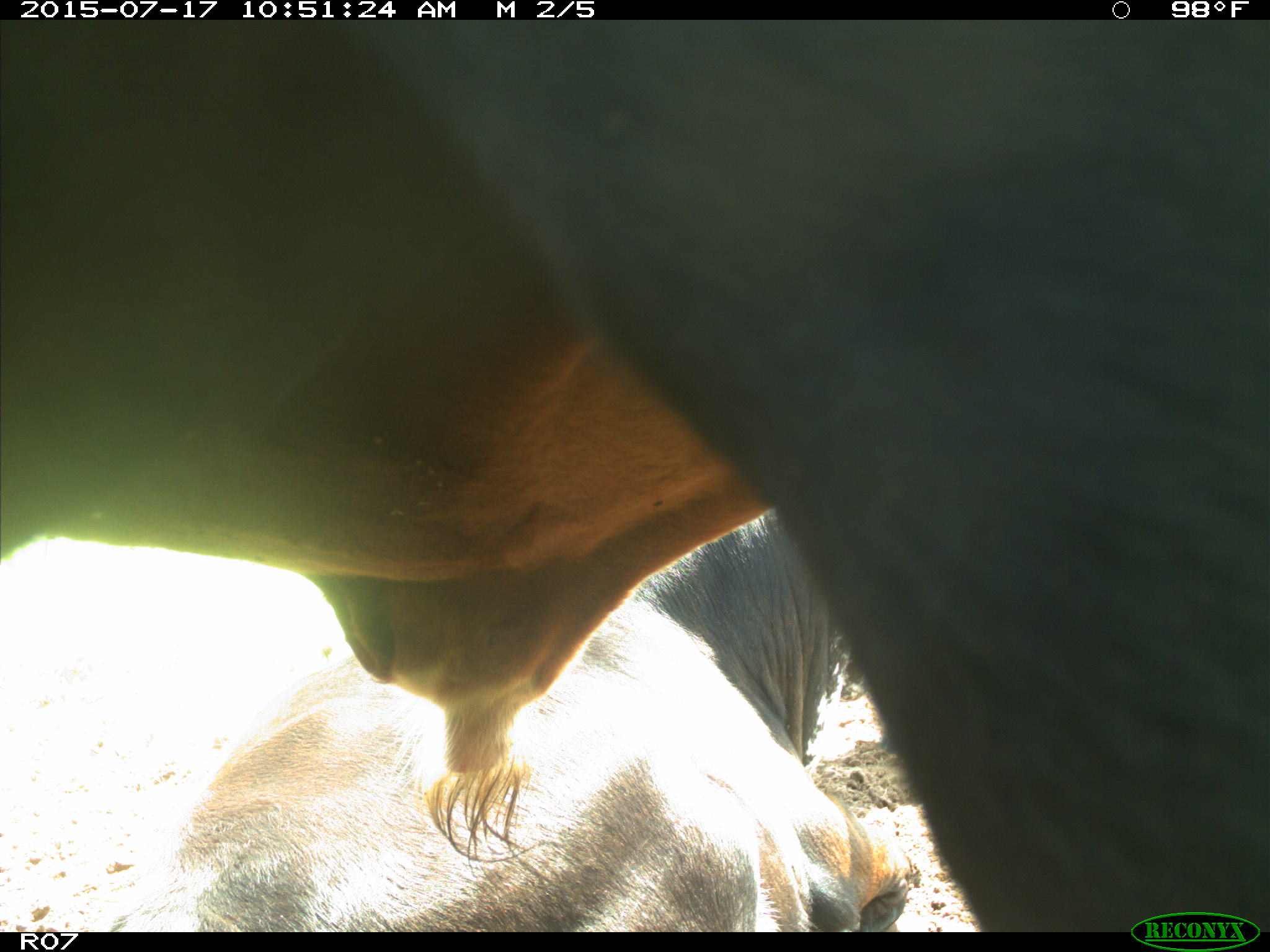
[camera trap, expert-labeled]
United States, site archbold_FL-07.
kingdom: Animalia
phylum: Chordata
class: Mammalia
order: Artiodactyla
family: Bovidae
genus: Bos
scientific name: Bos taurus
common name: domestic cow